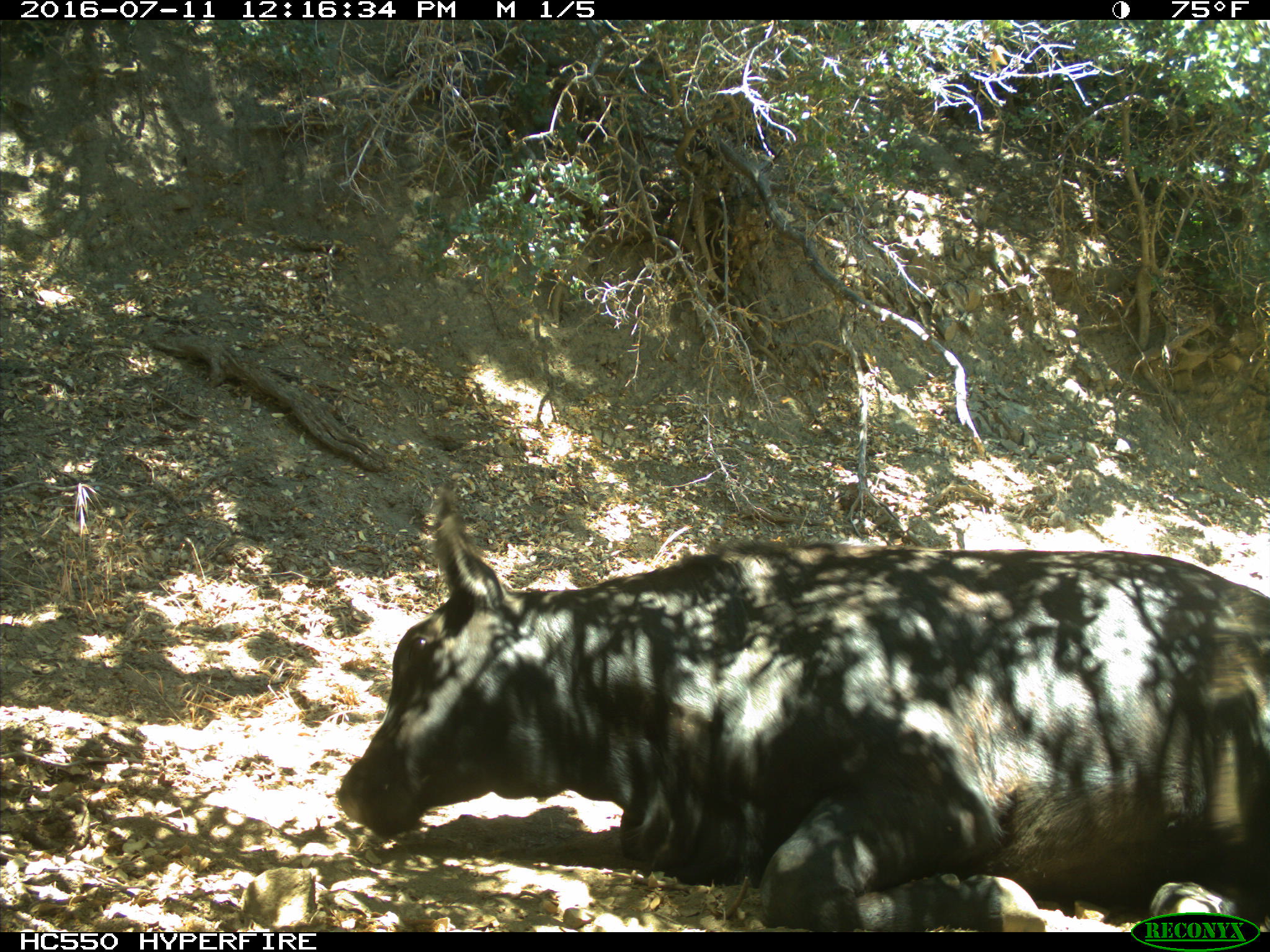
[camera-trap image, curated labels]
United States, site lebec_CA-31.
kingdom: Animalia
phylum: Chordata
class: Mammalia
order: Artiodactyla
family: Bovidae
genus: Bos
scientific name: Bos taurus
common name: domestic cow